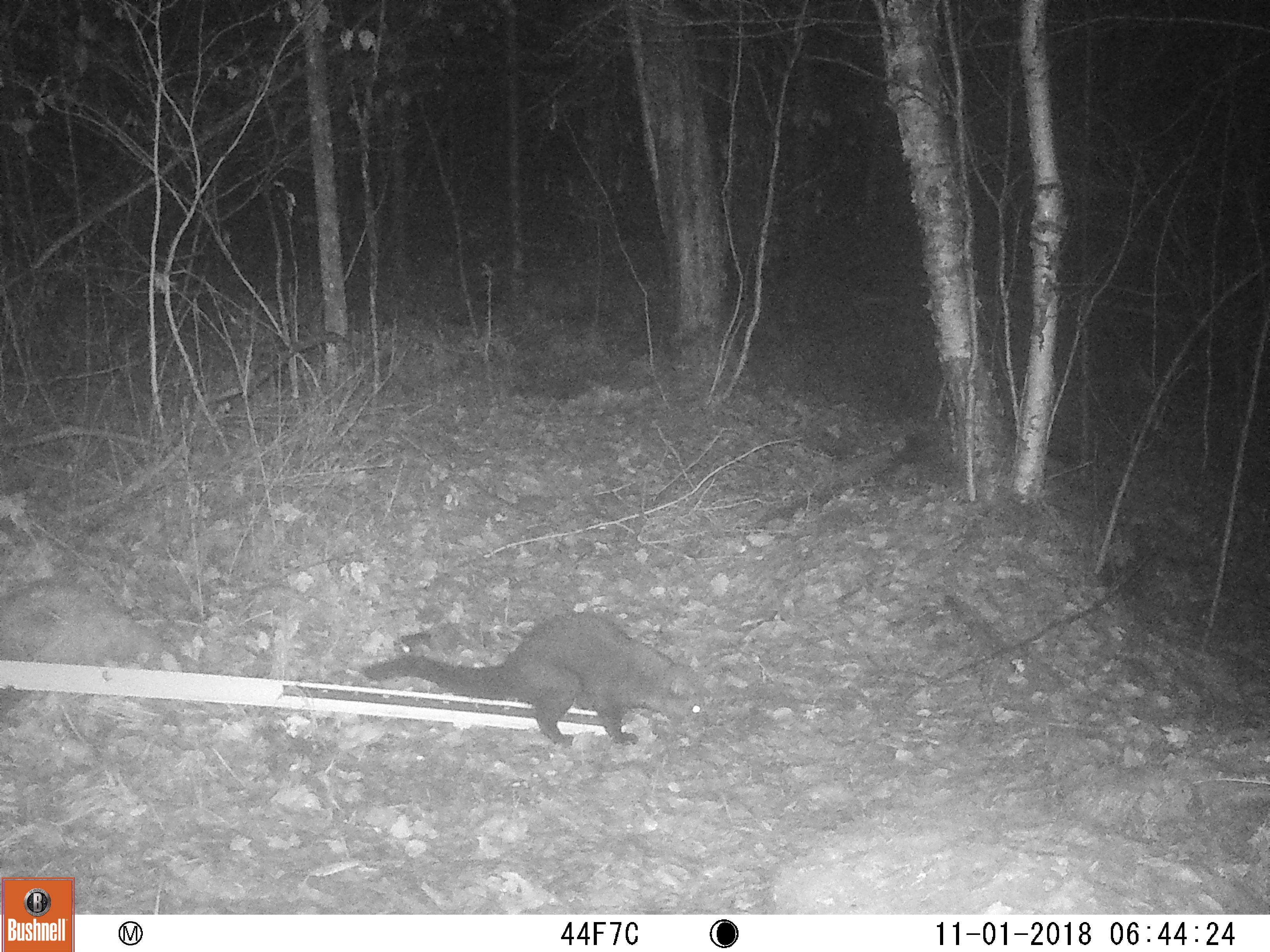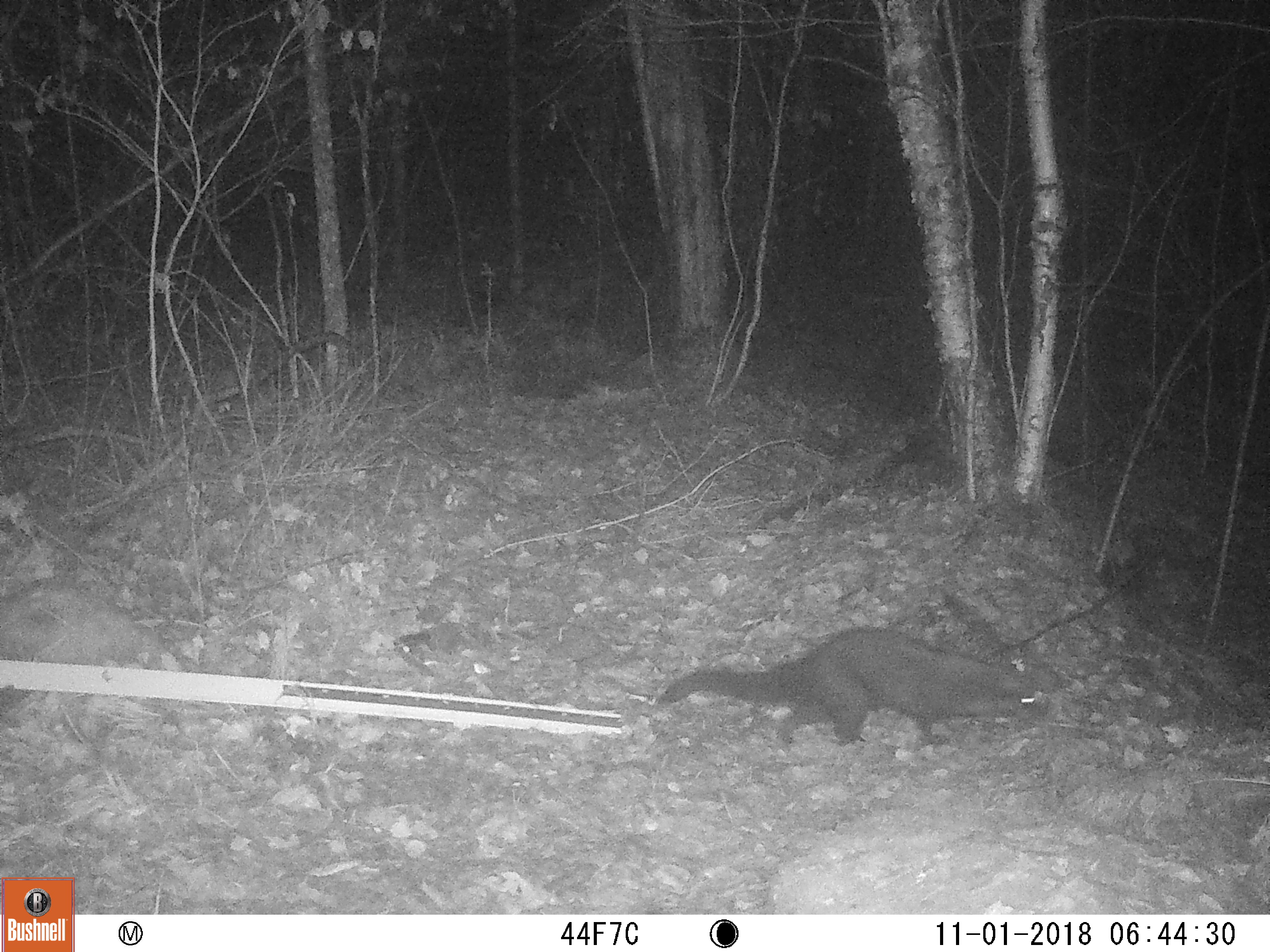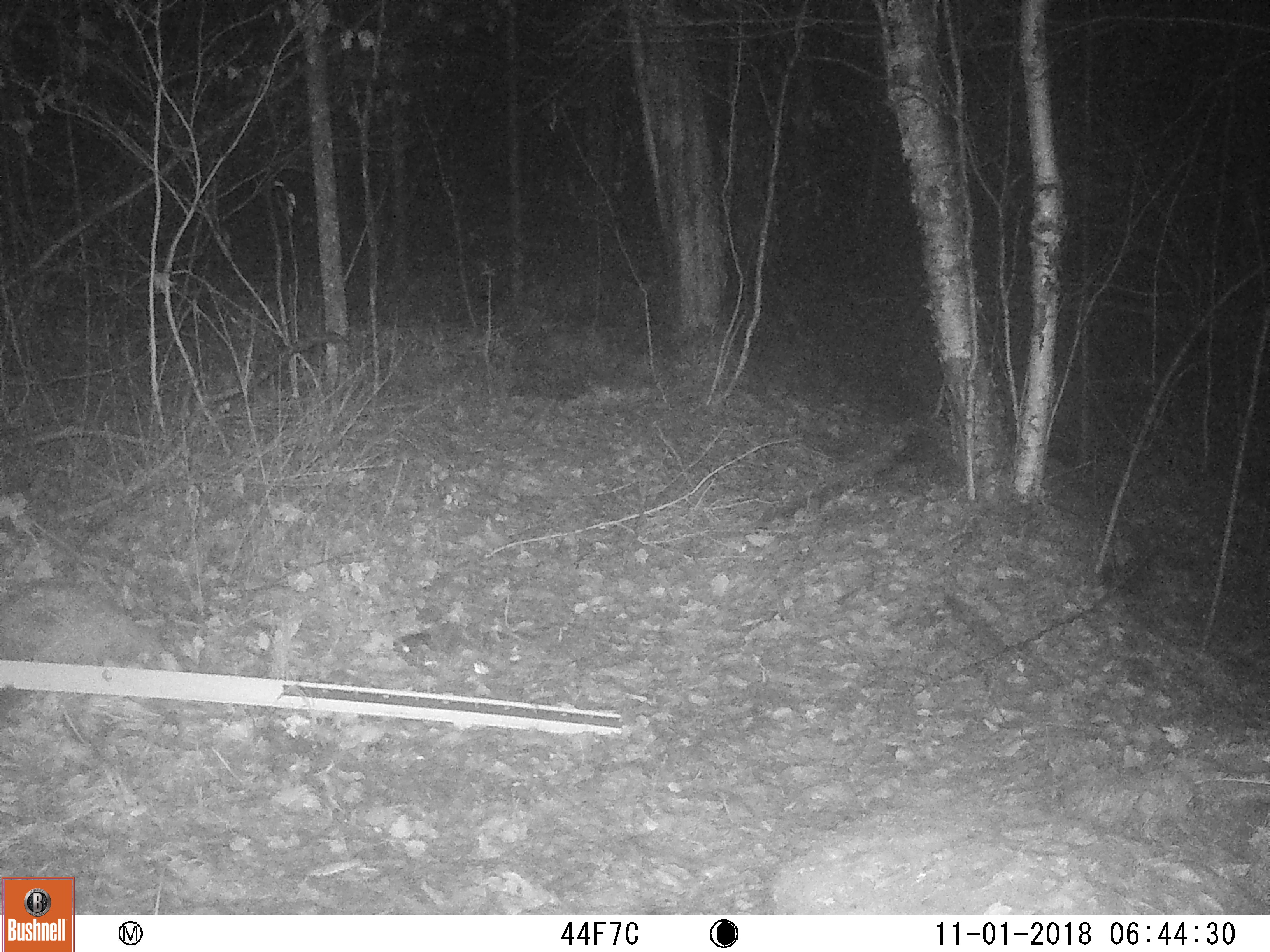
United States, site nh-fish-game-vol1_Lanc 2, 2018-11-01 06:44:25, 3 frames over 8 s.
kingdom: Animalia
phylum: Chordata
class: Mammalia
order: Carnivora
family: Mustelidae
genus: Pekania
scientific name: Pekania pennanti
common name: fisher